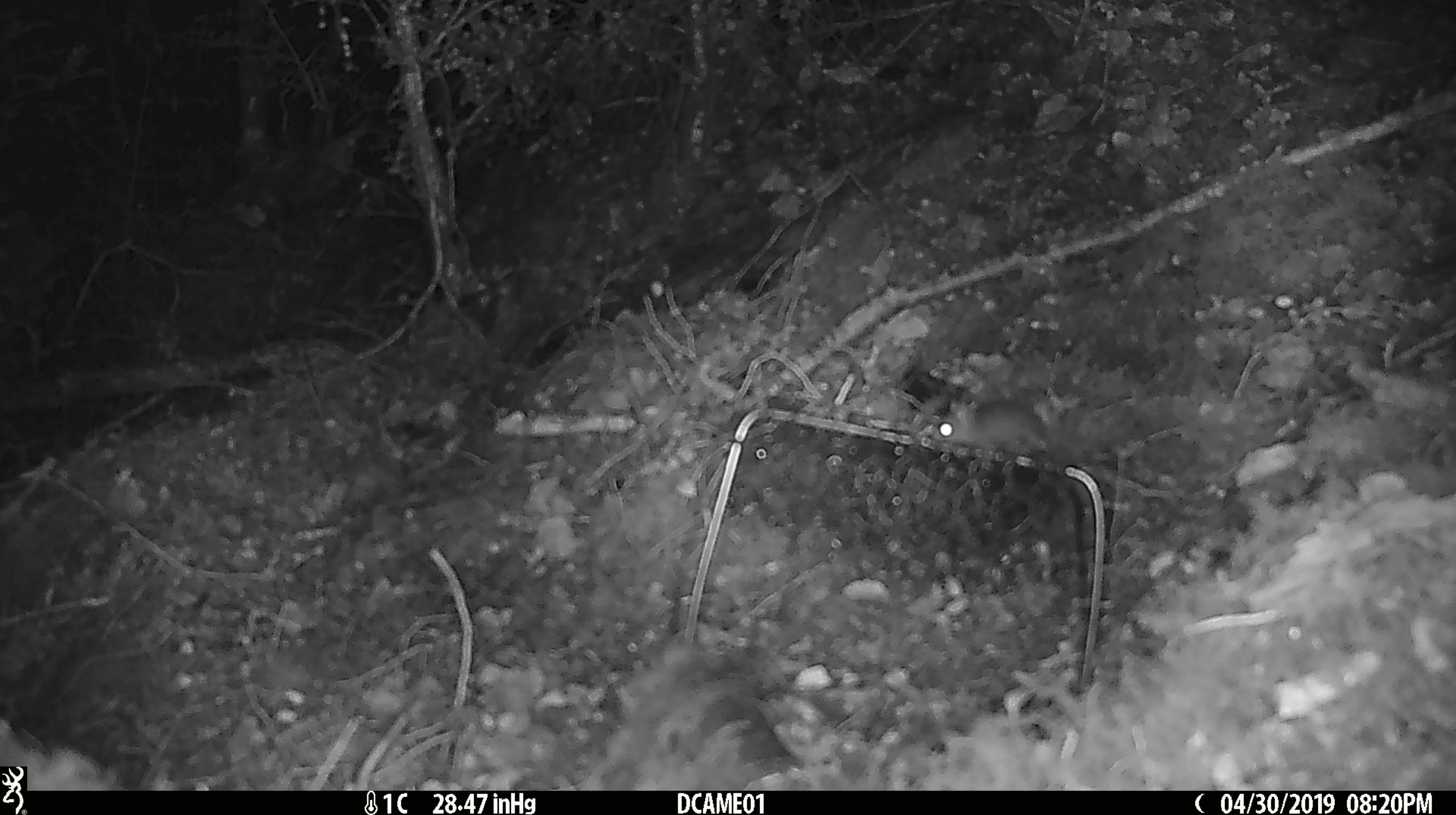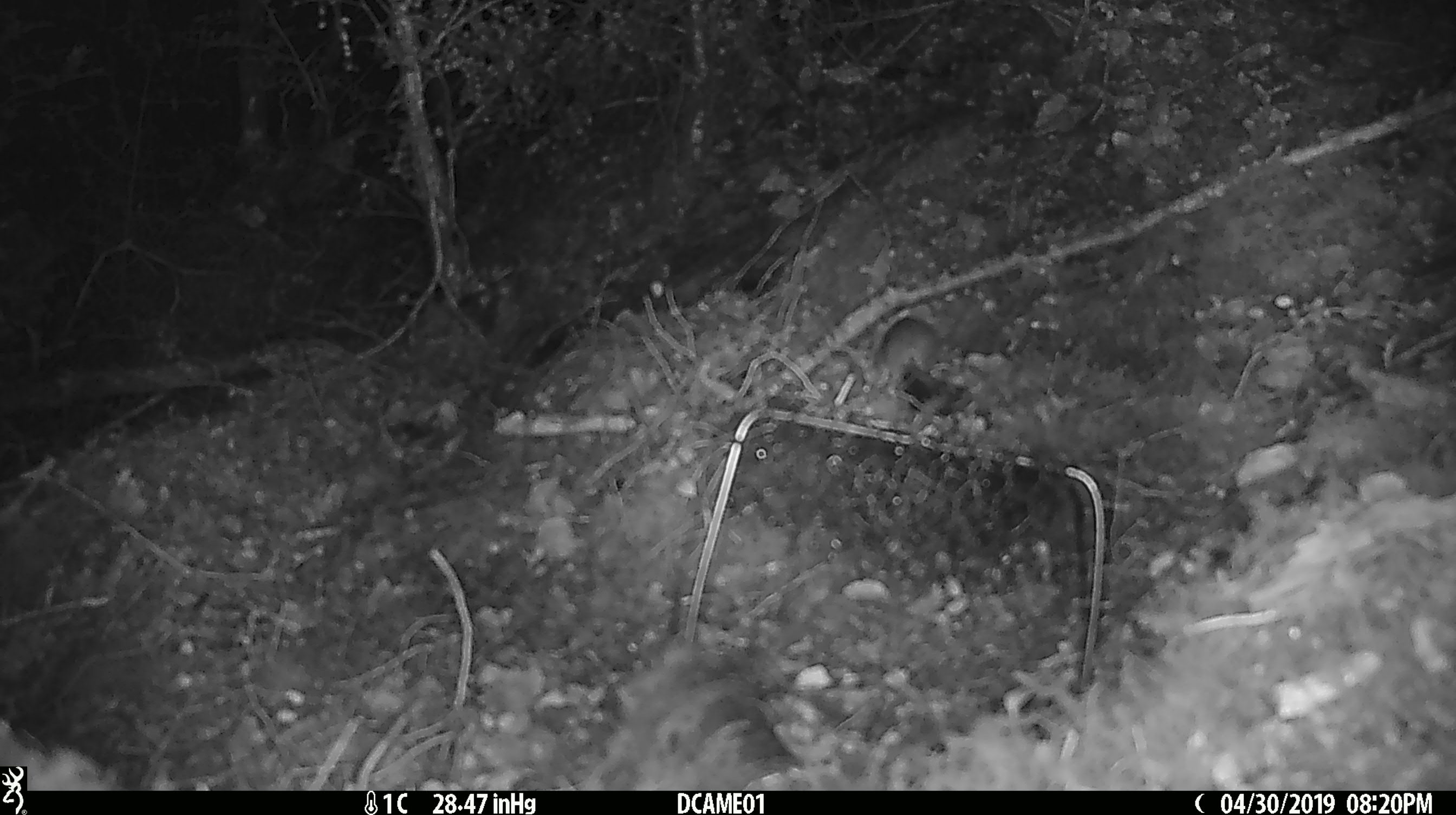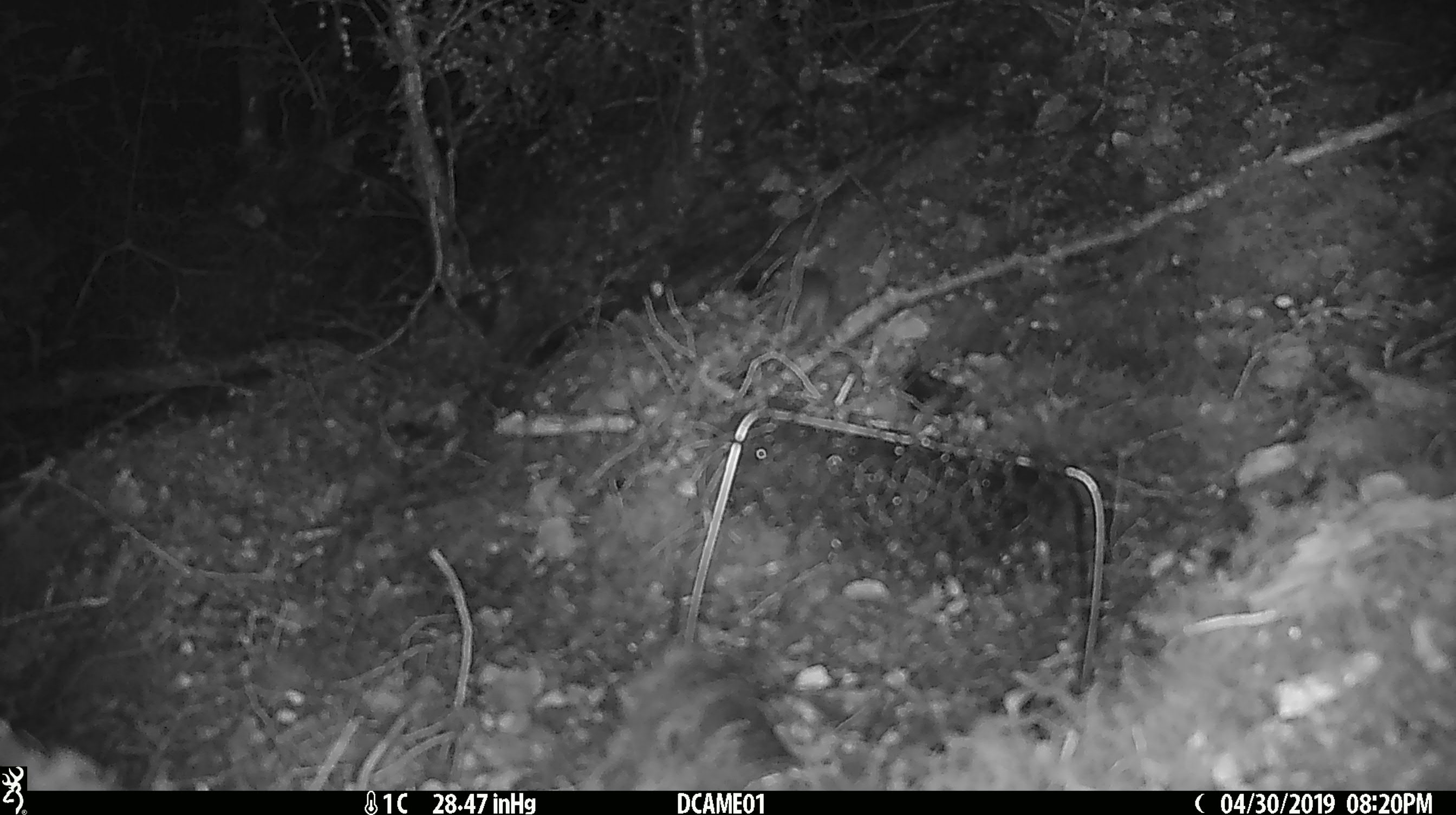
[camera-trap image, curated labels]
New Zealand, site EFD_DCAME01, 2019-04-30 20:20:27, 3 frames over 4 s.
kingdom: Animalia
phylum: Chordata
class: Mammalia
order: Rodentia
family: Muridae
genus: Mus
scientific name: Mus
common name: mouse